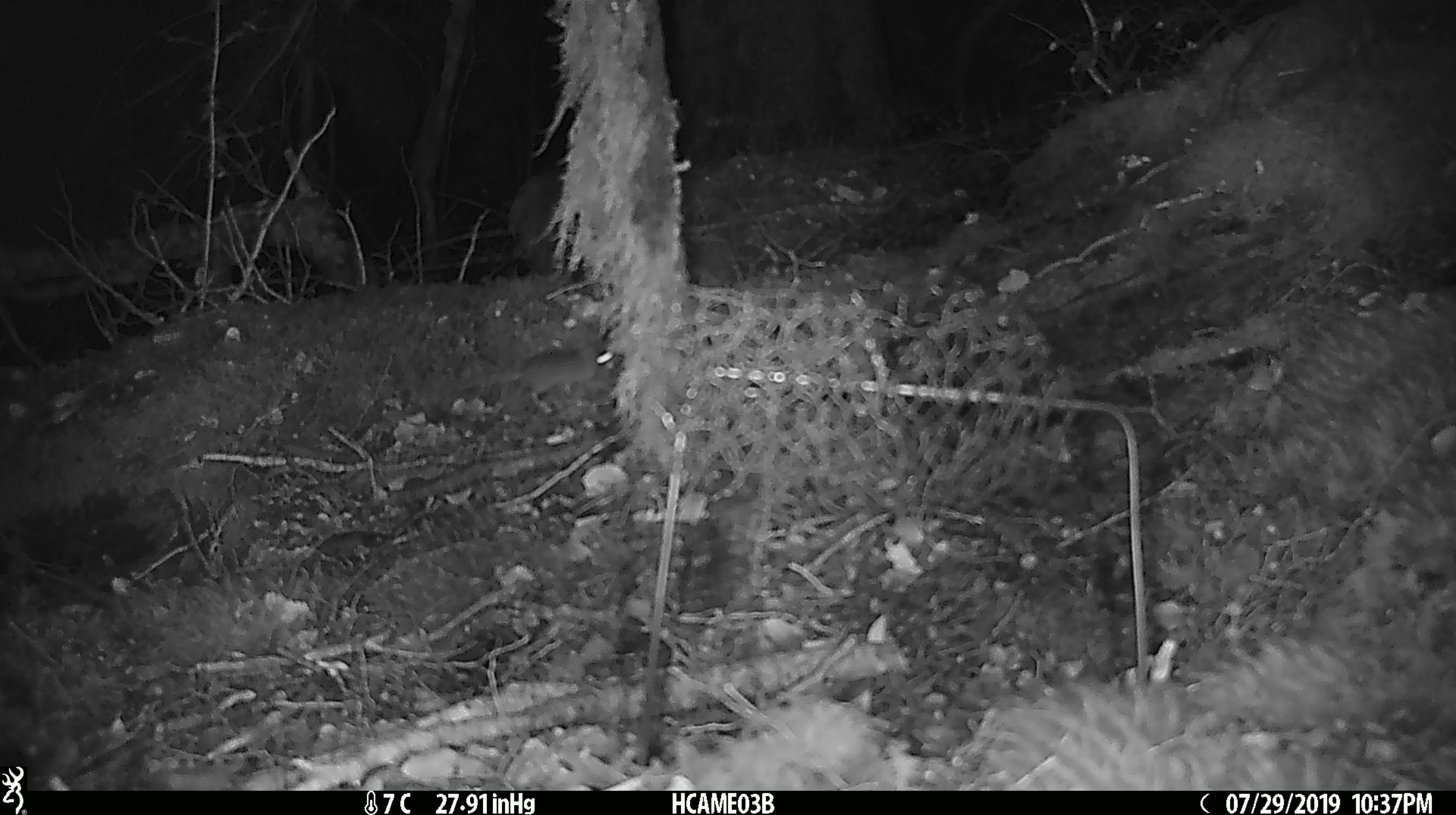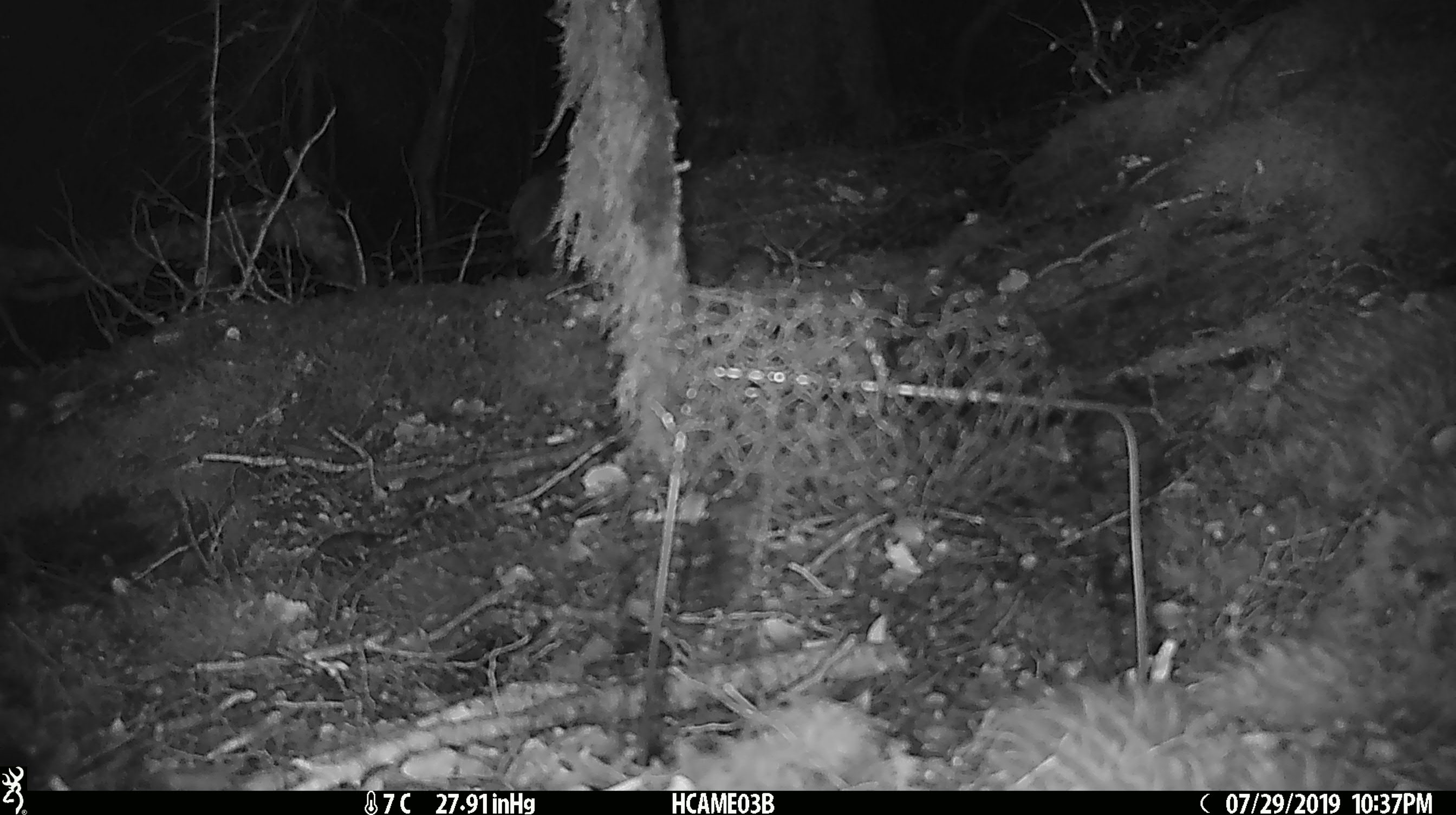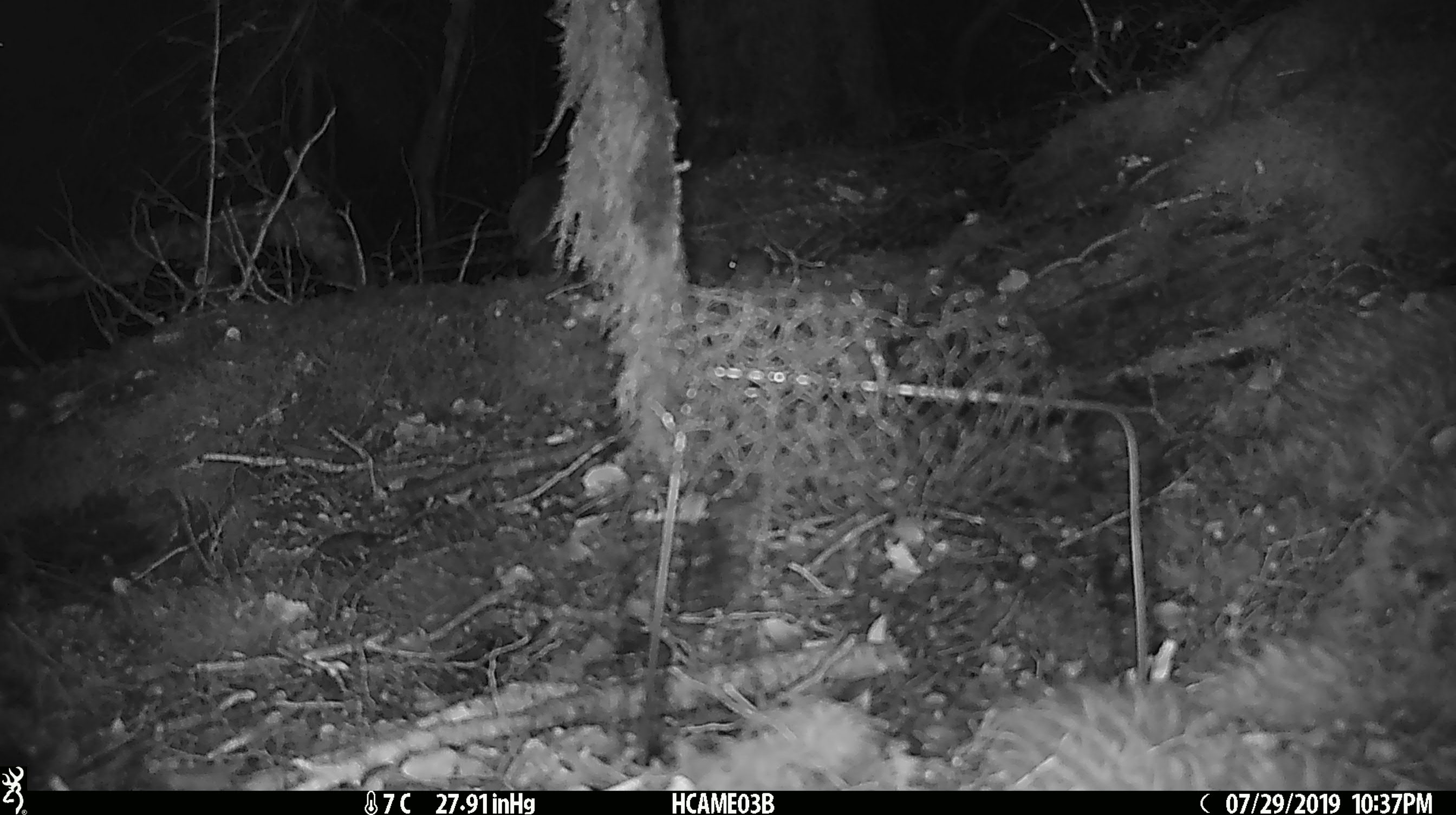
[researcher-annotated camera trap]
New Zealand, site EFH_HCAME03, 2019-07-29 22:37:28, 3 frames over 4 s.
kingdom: Animalia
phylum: Chordata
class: Mammalia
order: Rodentia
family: Muridae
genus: Mus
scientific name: Mus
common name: mouse